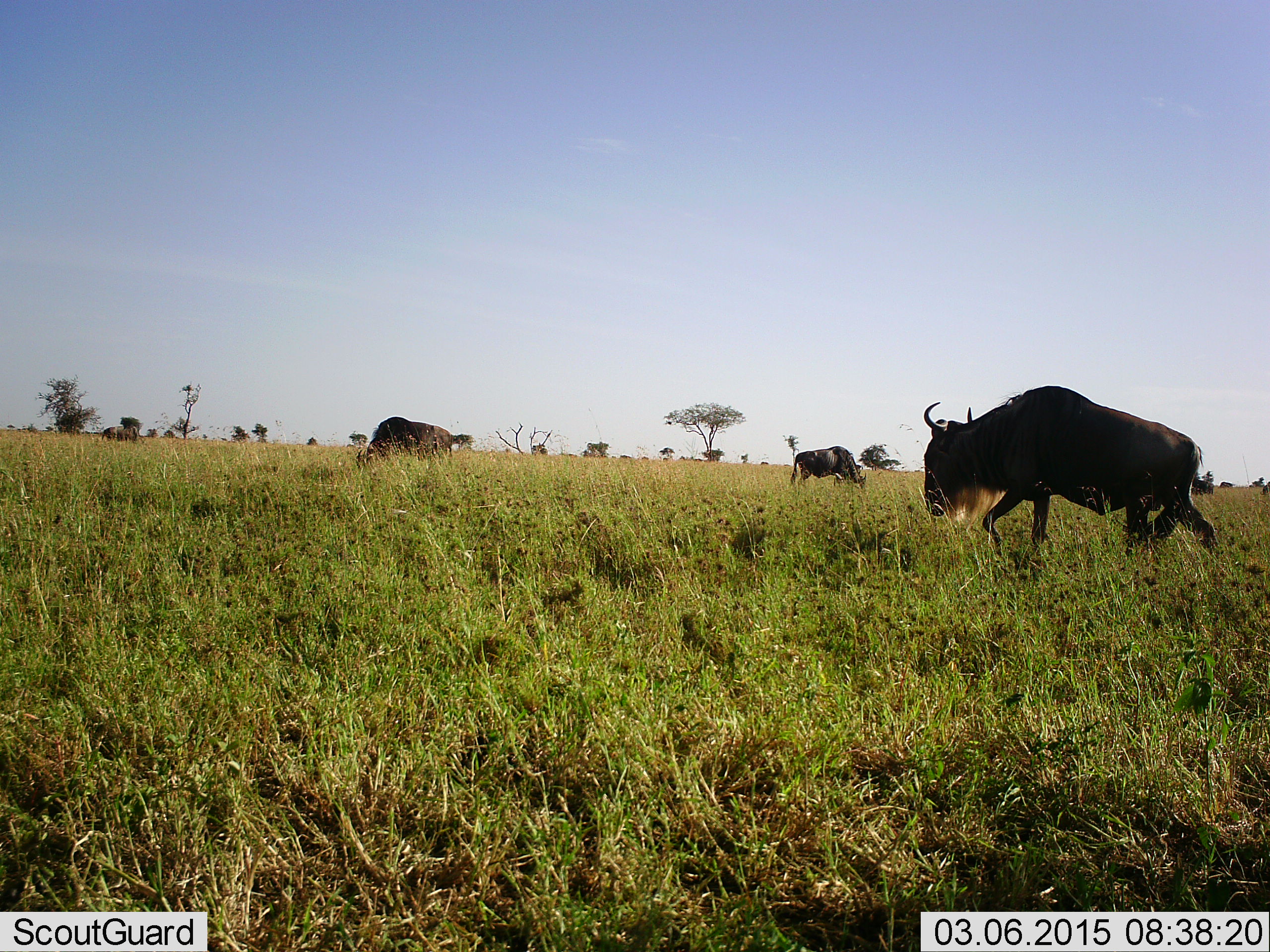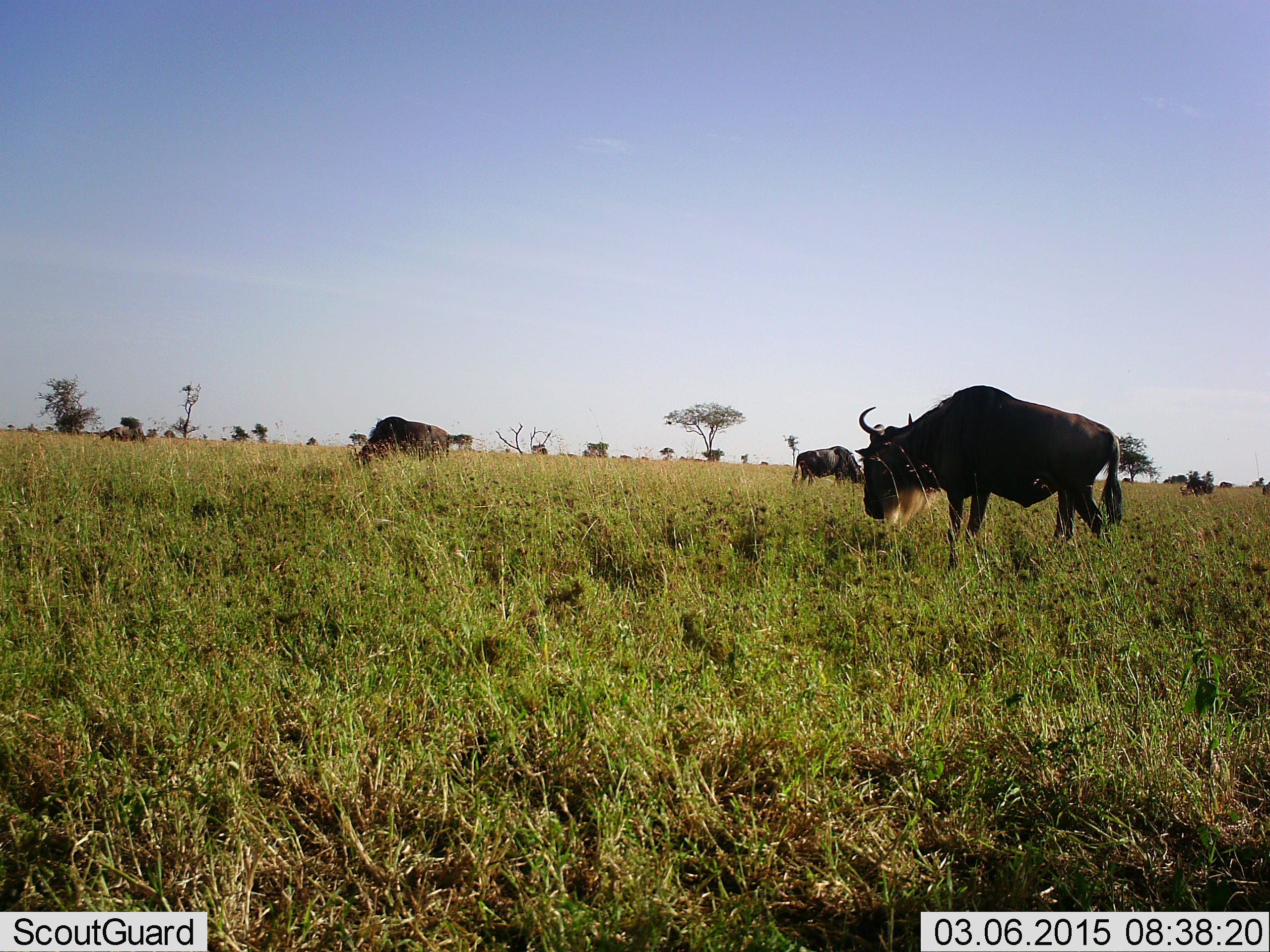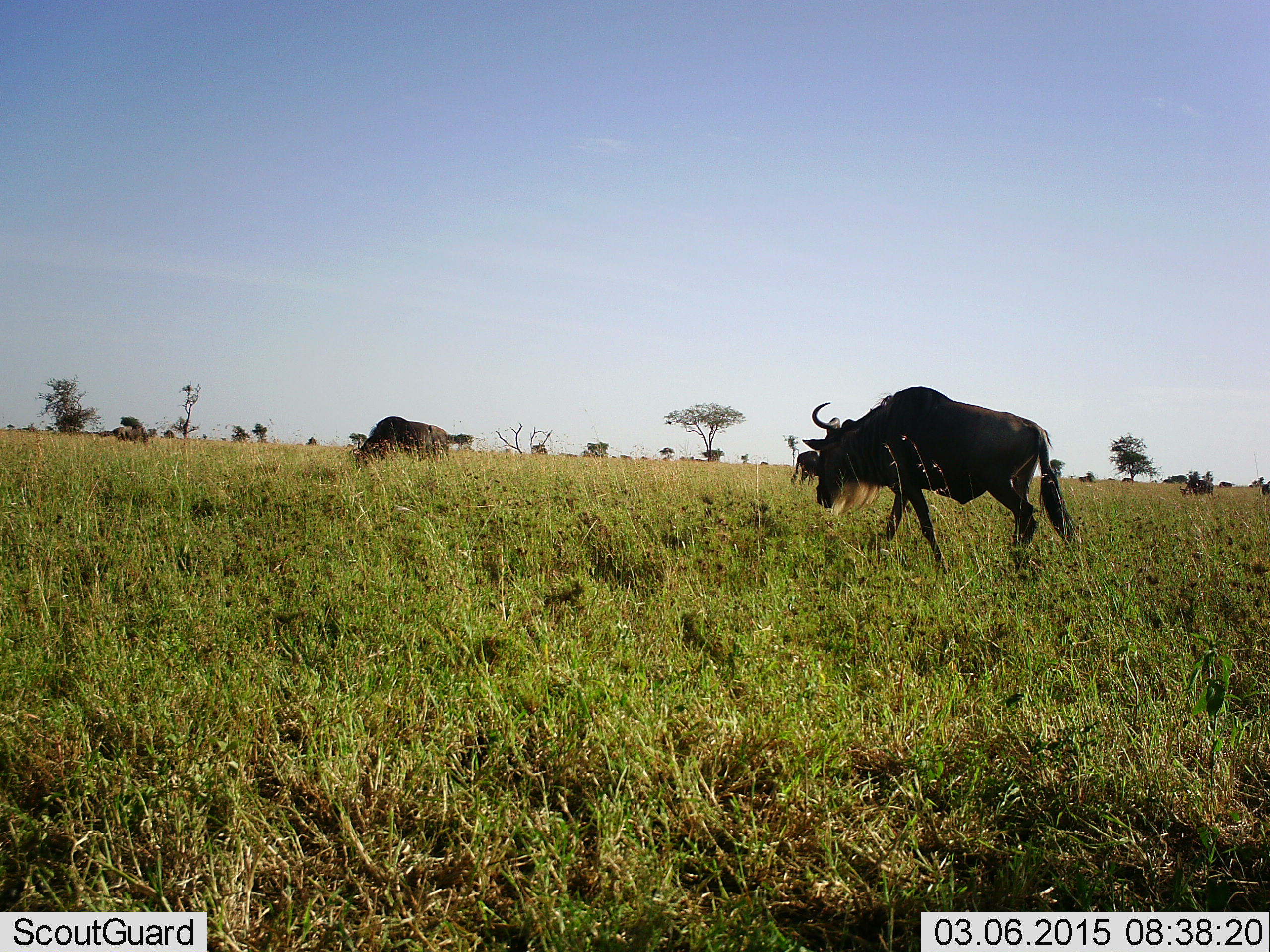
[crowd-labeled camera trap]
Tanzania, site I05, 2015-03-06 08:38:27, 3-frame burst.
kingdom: Animalia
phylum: Chordata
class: Mammalia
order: Artiodactyla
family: Bovidae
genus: Connochaetes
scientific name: Connochaetes taurinus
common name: blue wildebeest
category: wildebeest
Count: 6.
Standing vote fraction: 40%.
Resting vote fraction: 0%.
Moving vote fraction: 80%.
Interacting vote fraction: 0%.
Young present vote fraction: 0%.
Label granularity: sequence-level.